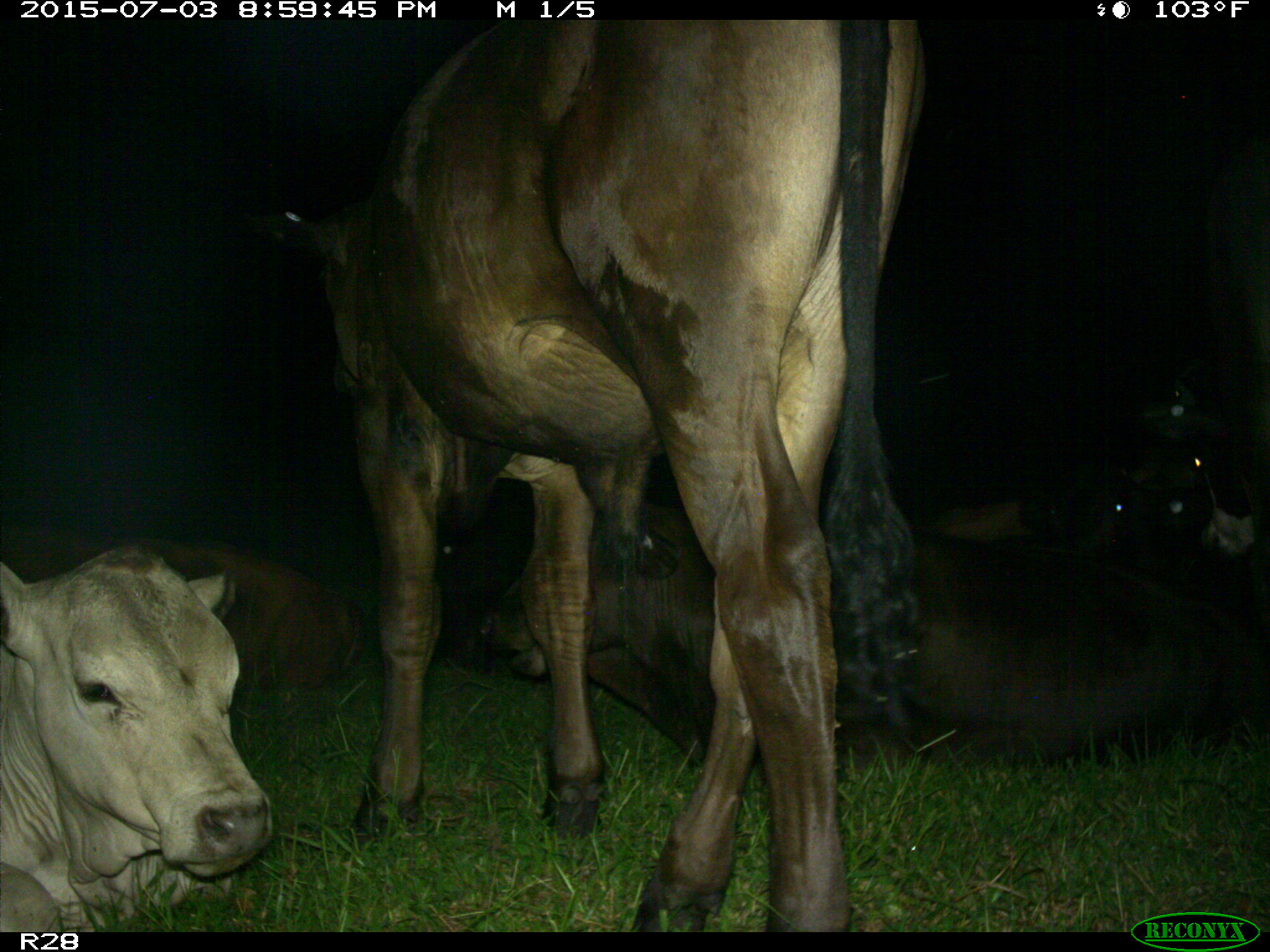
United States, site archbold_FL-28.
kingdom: Animalia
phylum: Chordata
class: Mammalia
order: Artiodactyla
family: Bovidae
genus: Bos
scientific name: Bos taurus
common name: domestic cow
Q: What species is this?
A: Bos taurus (domestic cow).